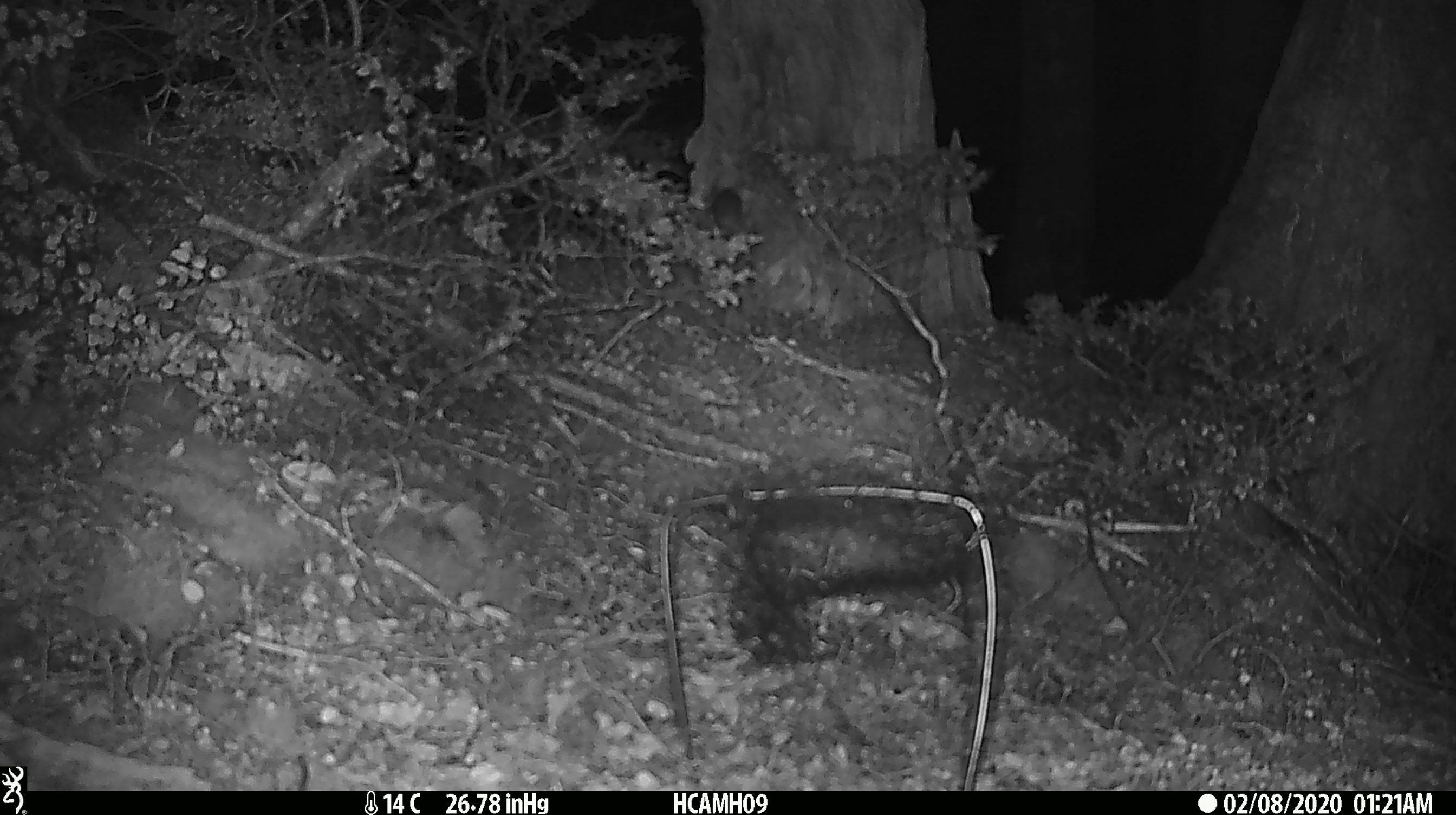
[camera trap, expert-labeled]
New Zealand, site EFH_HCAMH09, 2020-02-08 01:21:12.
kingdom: Animalia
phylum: Chordata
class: Mammalia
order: Rodentia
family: Muridae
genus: Mus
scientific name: Mus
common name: mouse